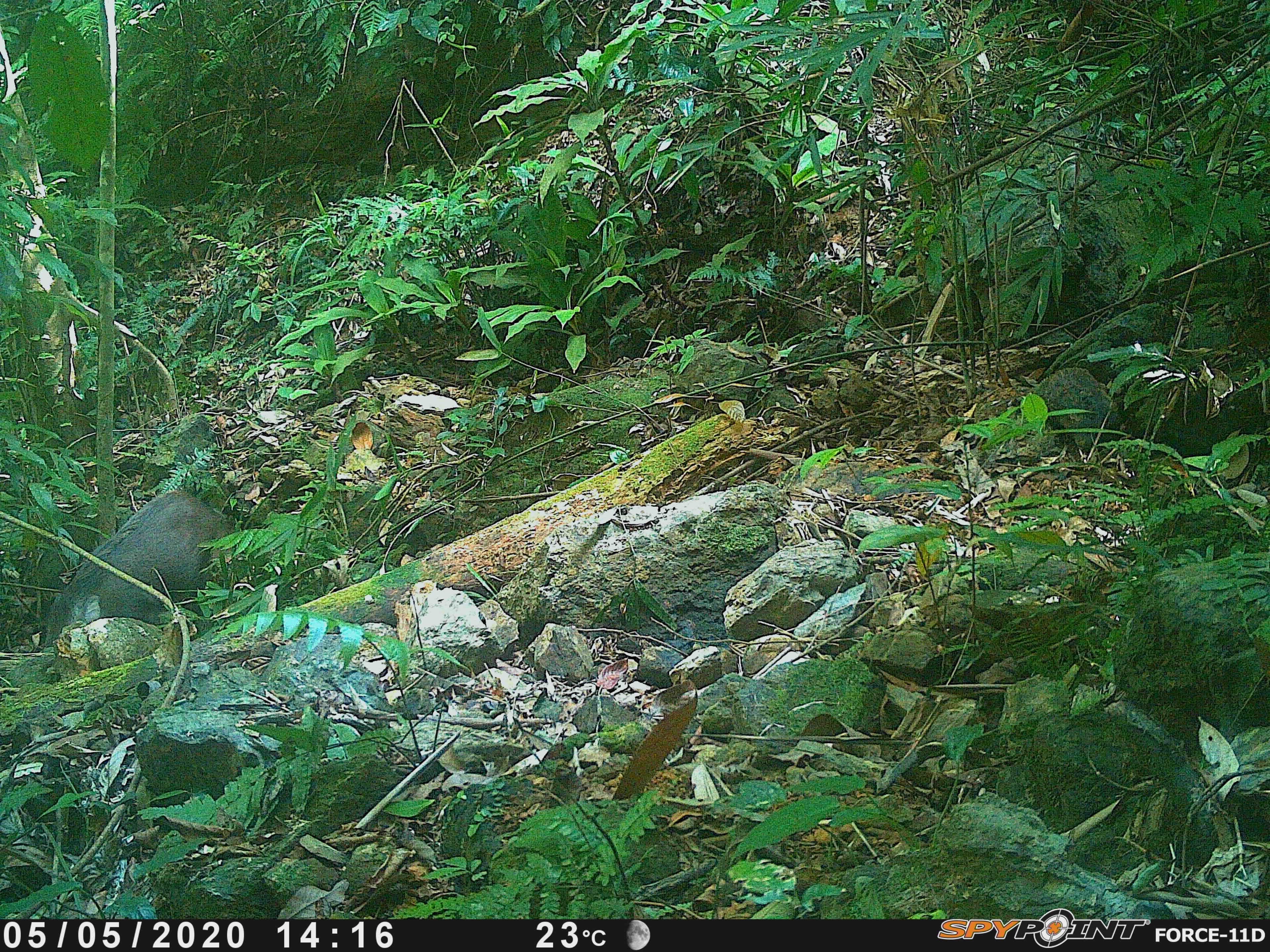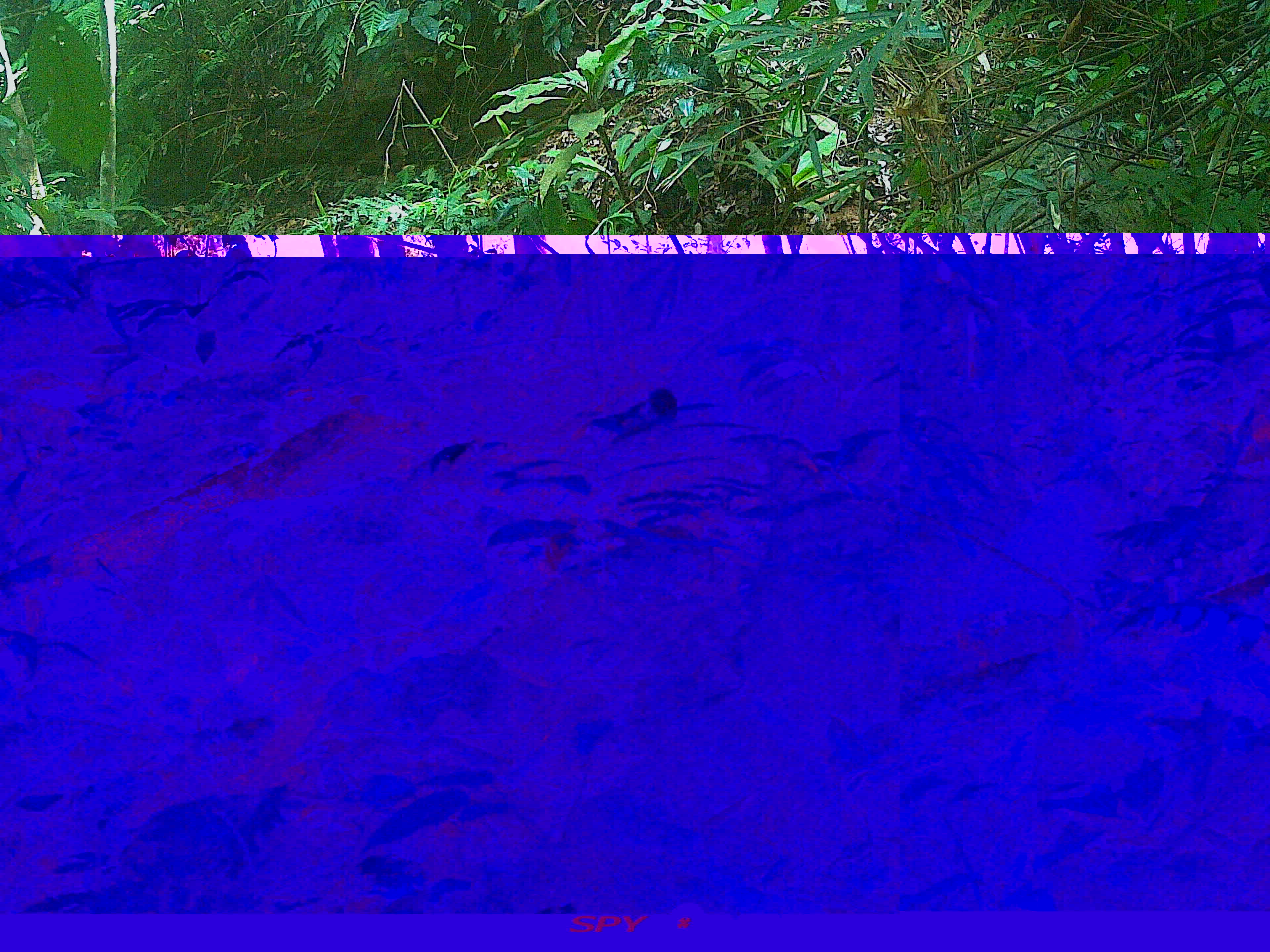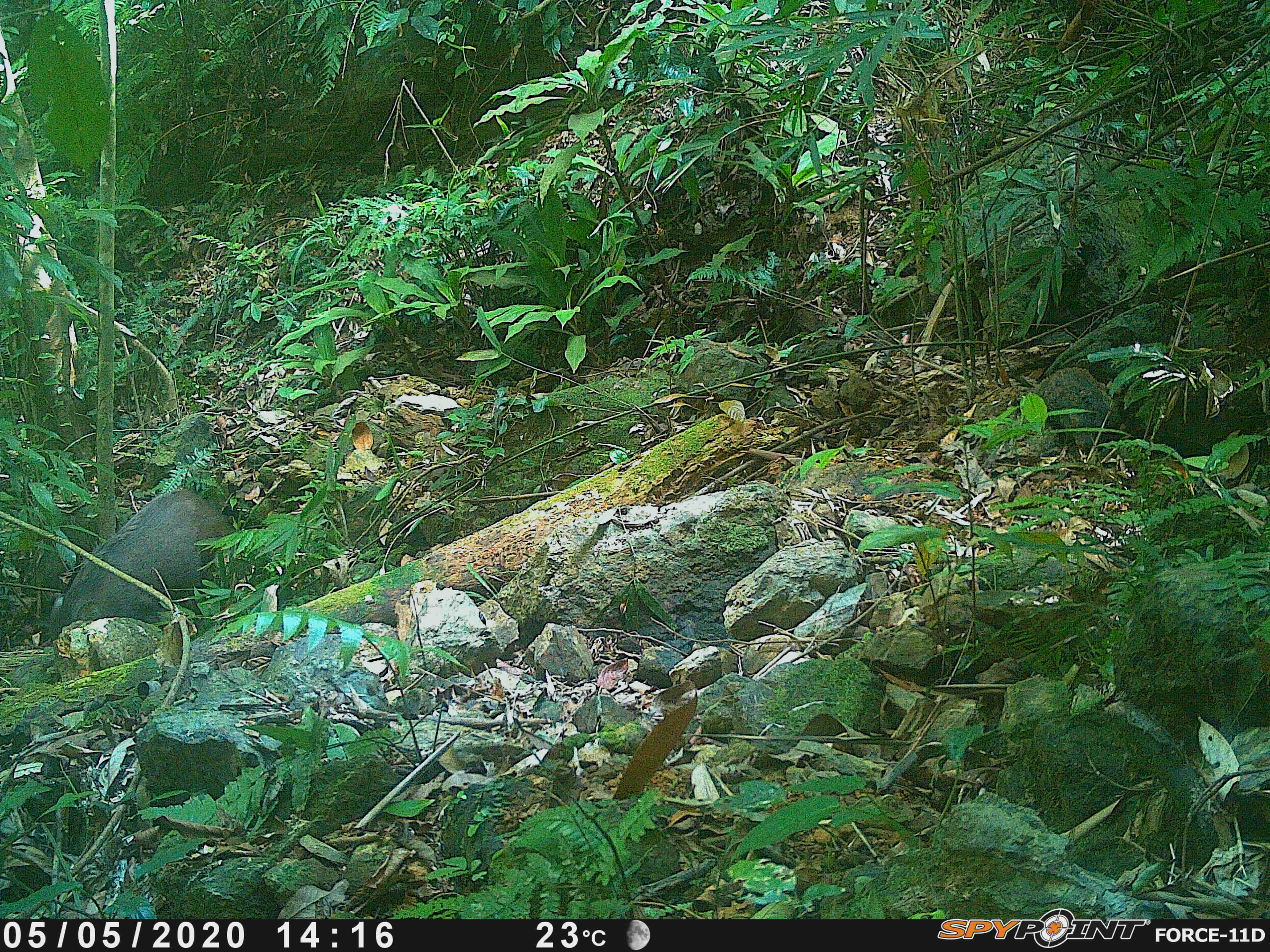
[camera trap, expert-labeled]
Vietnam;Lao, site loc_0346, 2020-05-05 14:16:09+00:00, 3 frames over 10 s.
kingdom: Animalia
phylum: Chordata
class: Mammalia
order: Artiodactyla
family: Suidae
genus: Sus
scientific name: Sus scrofa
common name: eurasian wild pig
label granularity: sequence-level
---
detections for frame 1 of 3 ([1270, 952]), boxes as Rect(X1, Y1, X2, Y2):
eurasian wild pig: Rect(44, 489, 234, 649)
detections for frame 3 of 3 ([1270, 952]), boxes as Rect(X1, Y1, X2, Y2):
eurasian wild pig: Rect(47, 487, 236, 643)